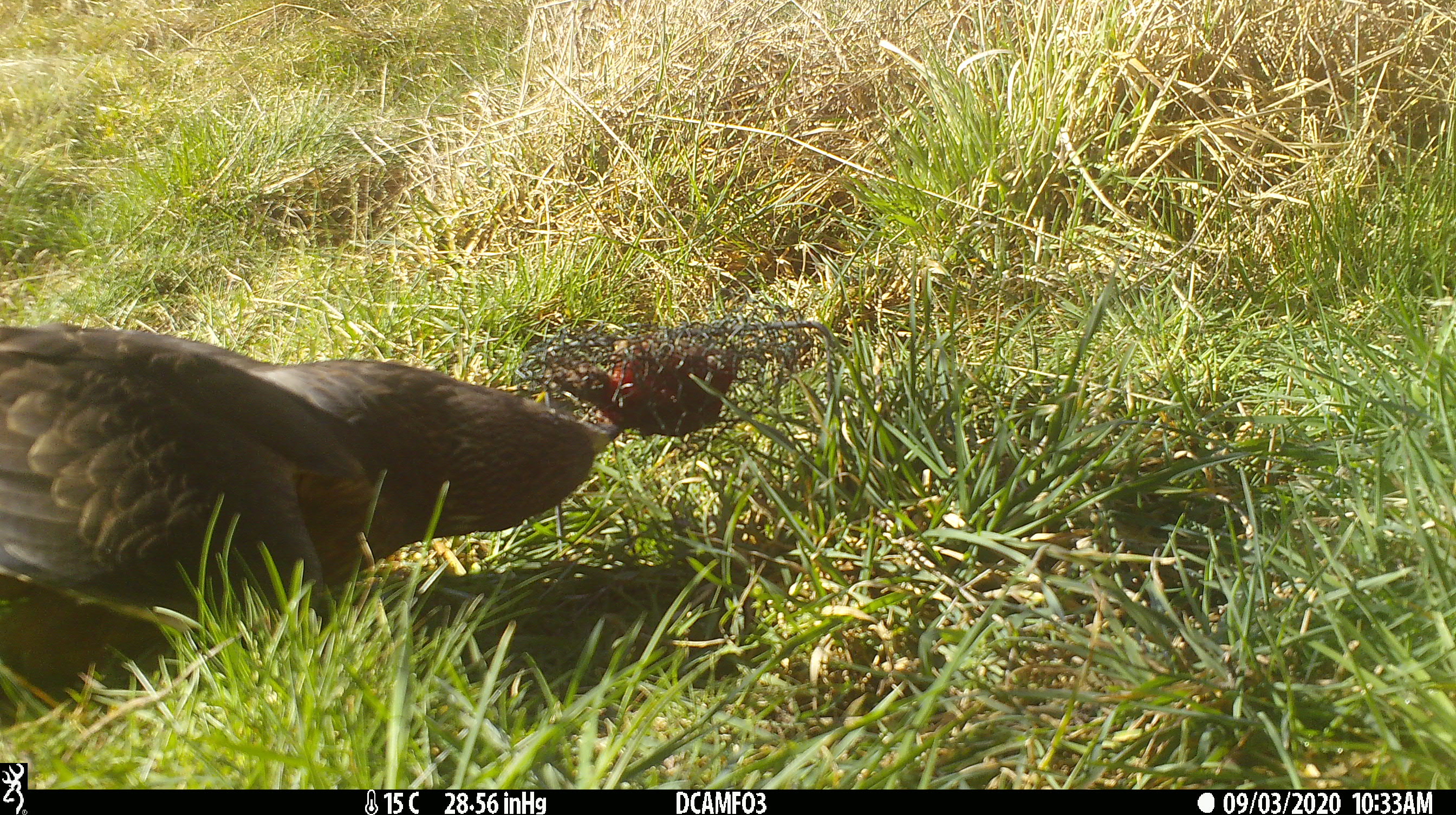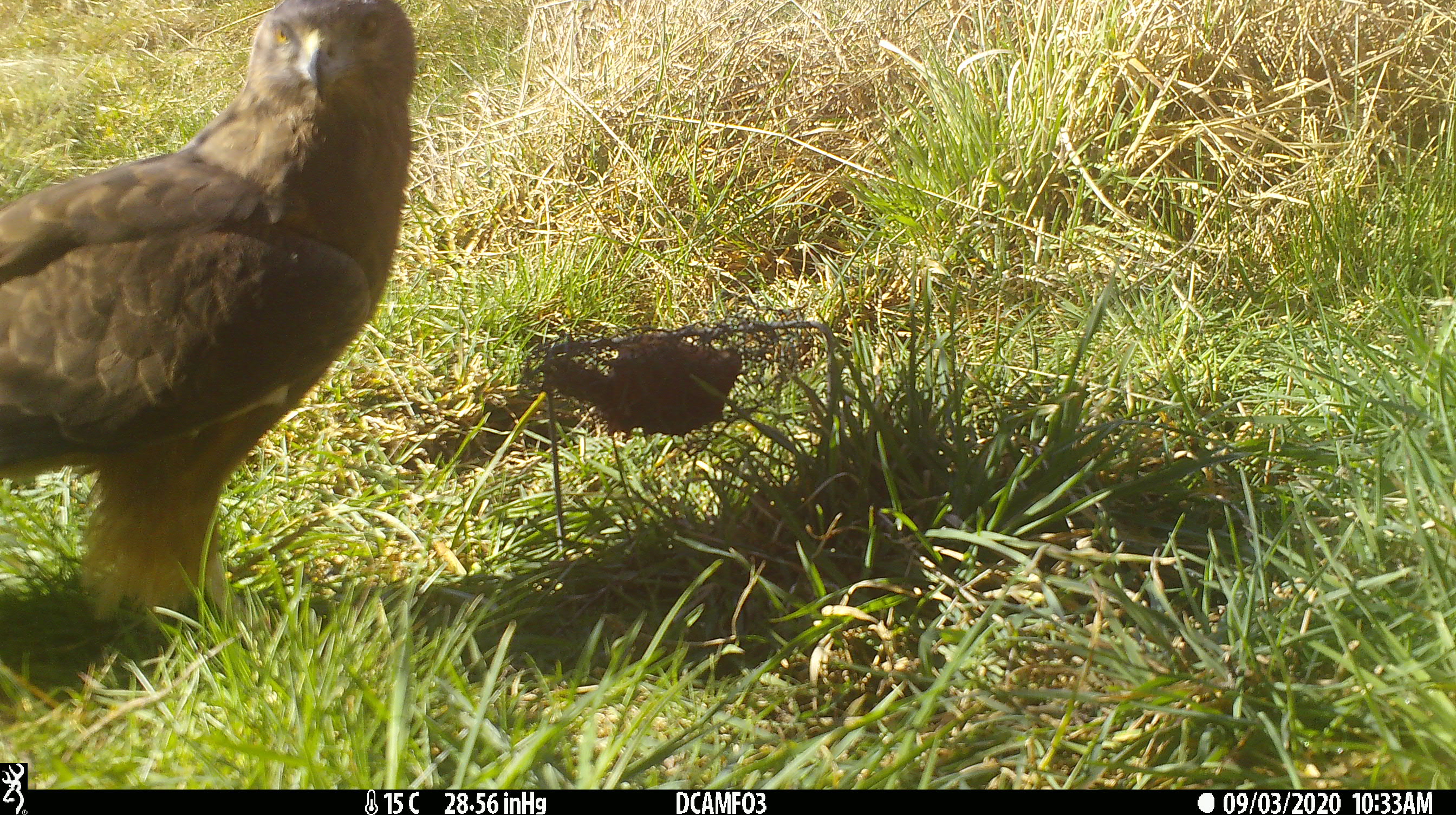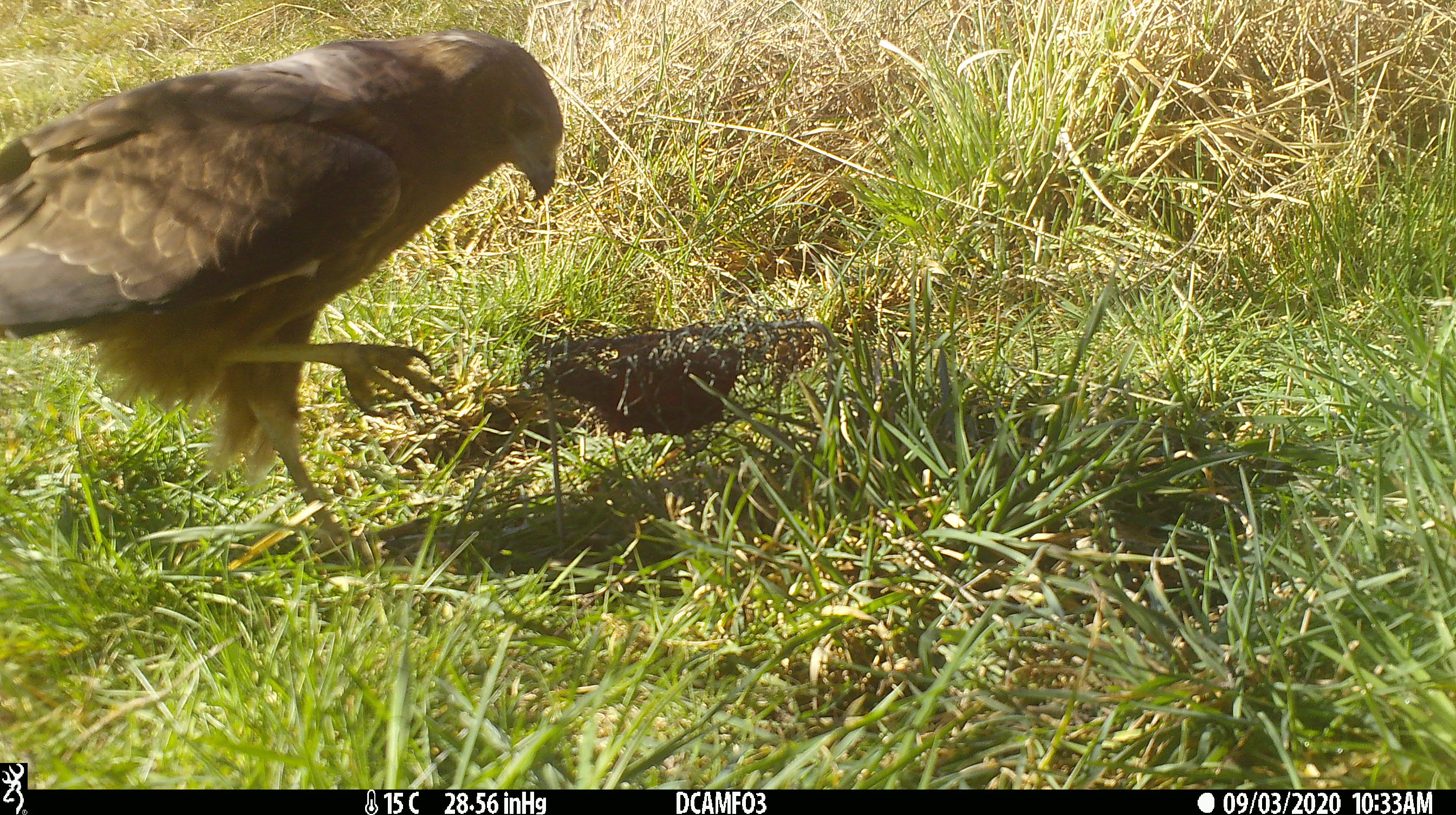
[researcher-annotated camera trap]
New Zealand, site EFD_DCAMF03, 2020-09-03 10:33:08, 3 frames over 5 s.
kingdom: Animalia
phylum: Chordata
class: Aves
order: Accipitriformes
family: Accipitridae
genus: Circus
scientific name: Circus approximans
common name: swamp harrier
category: harrier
Harrier (swamp harrier) (Circus approximans).